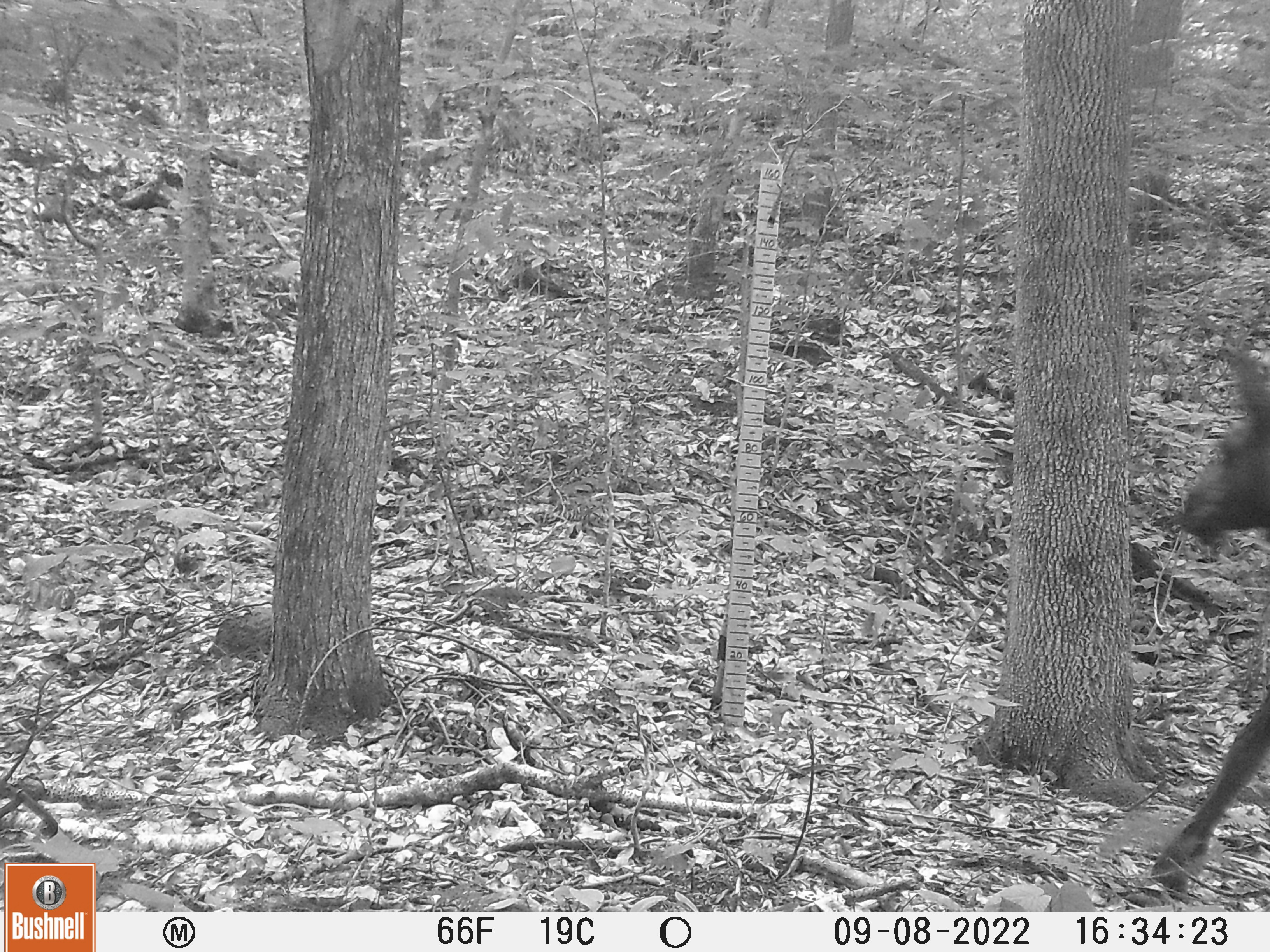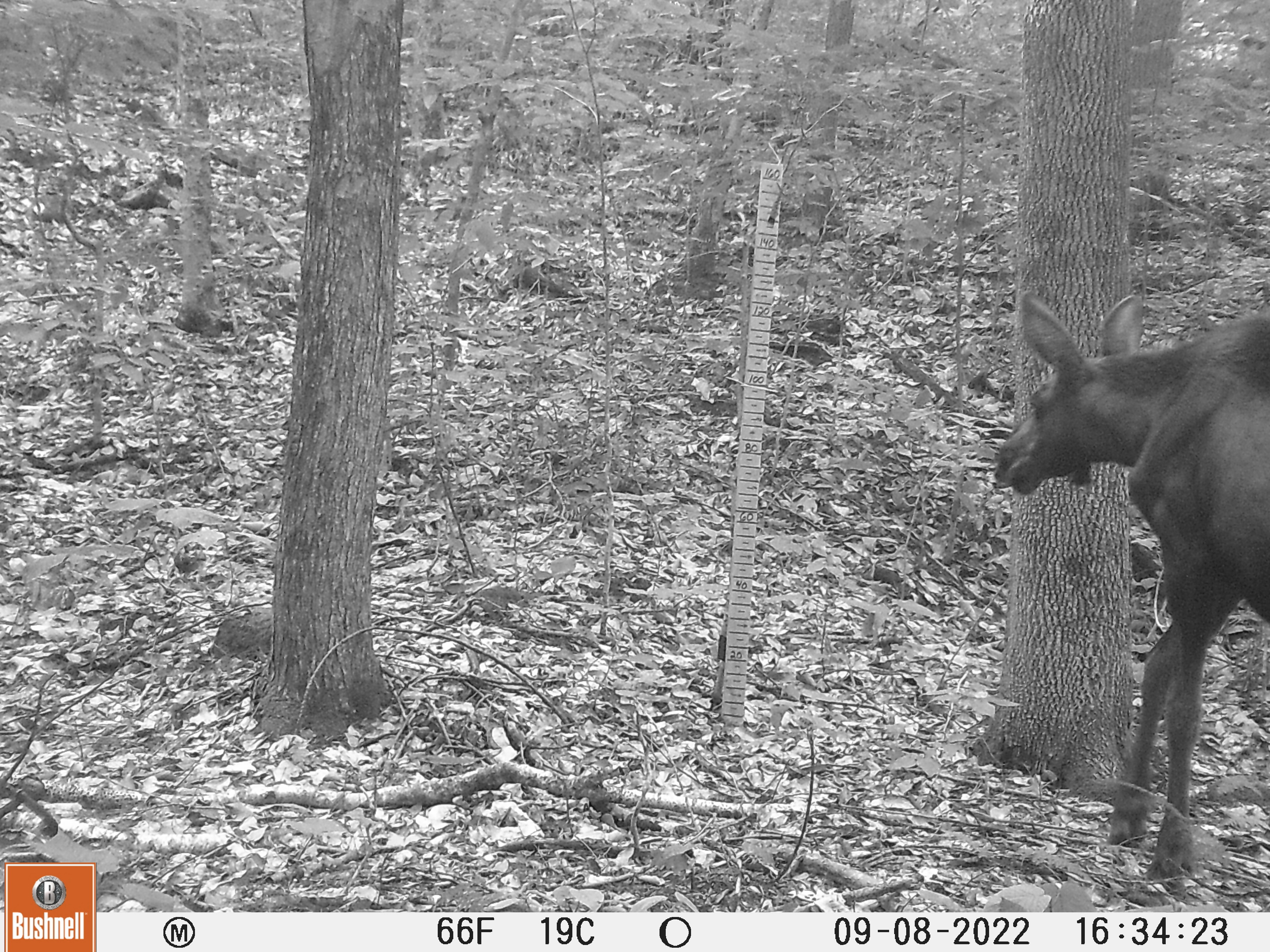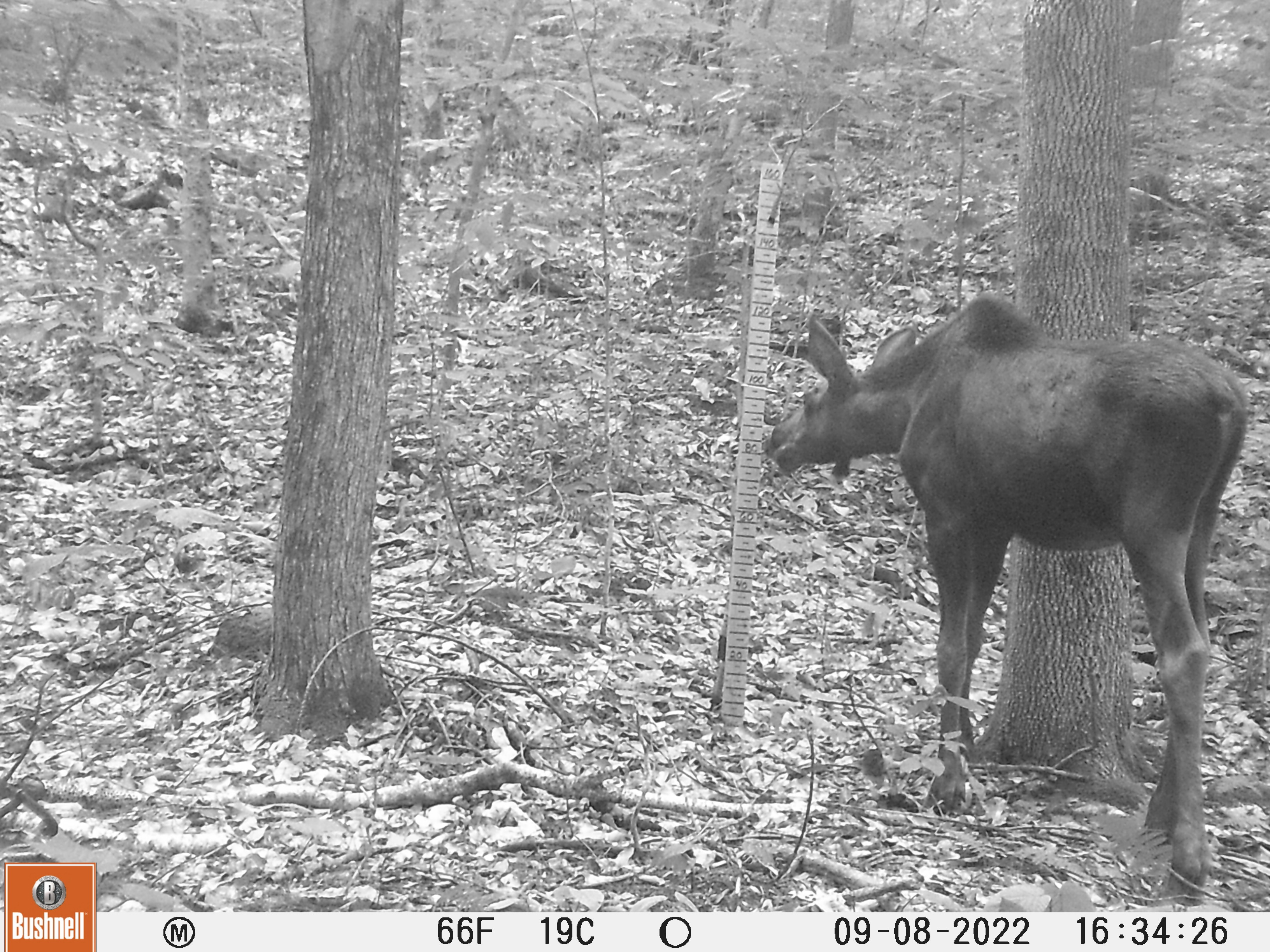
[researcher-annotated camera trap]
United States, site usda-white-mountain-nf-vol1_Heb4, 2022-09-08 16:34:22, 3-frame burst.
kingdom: Animalia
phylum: Chordata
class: Mammalia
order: Artiodactyla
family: Cervidae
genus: Alces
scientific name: Alces alces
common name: moose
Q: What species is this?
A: Moose (Alces alces).